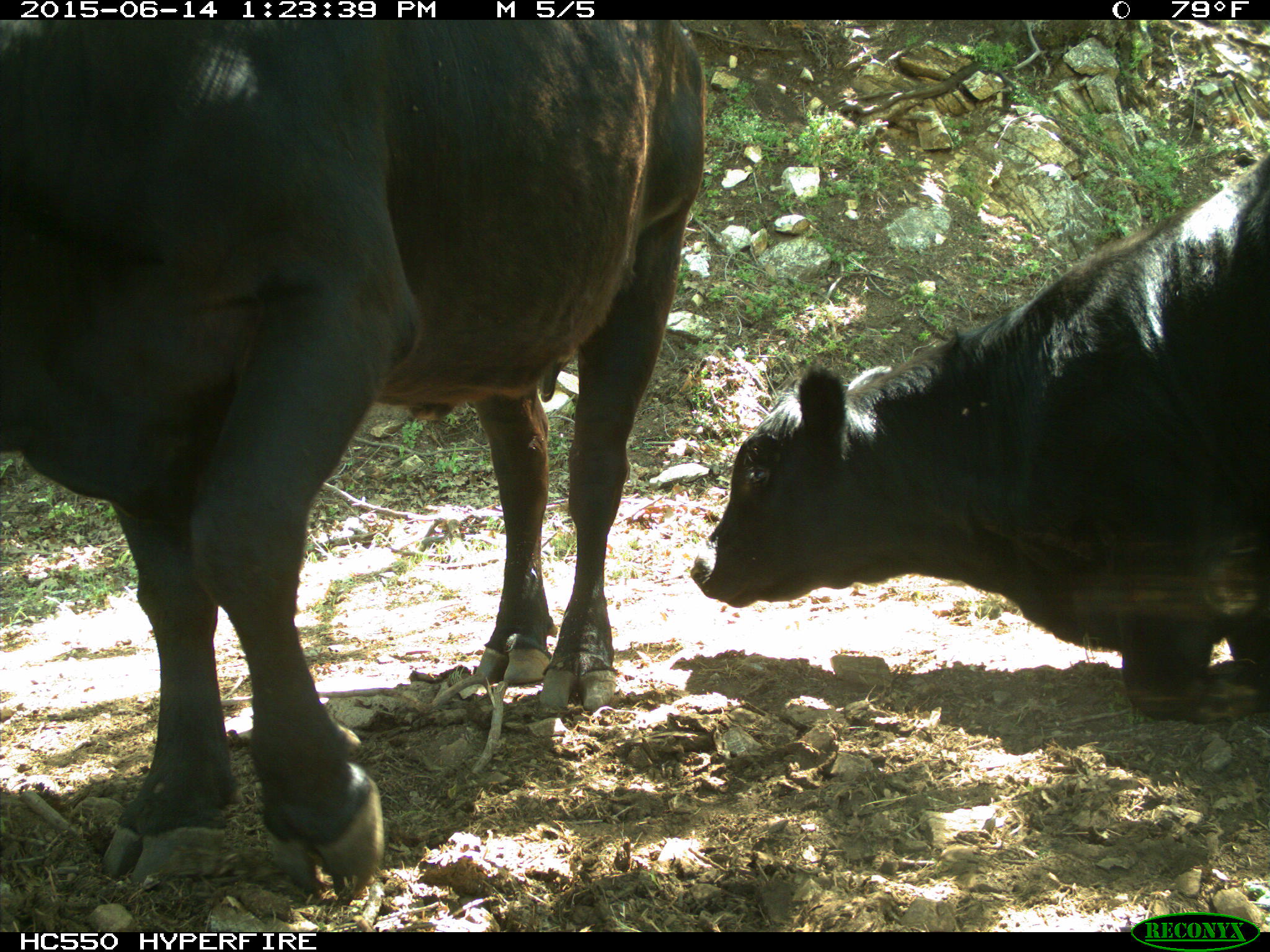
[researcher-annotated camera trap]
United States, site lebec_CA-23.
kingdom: Animalia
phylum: Chordata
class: Mammalia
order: Artiodactyla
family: Bovidae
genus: Bos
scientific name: Bos taurus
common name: domestic cow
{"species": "Bos taurus (domestic cow)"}